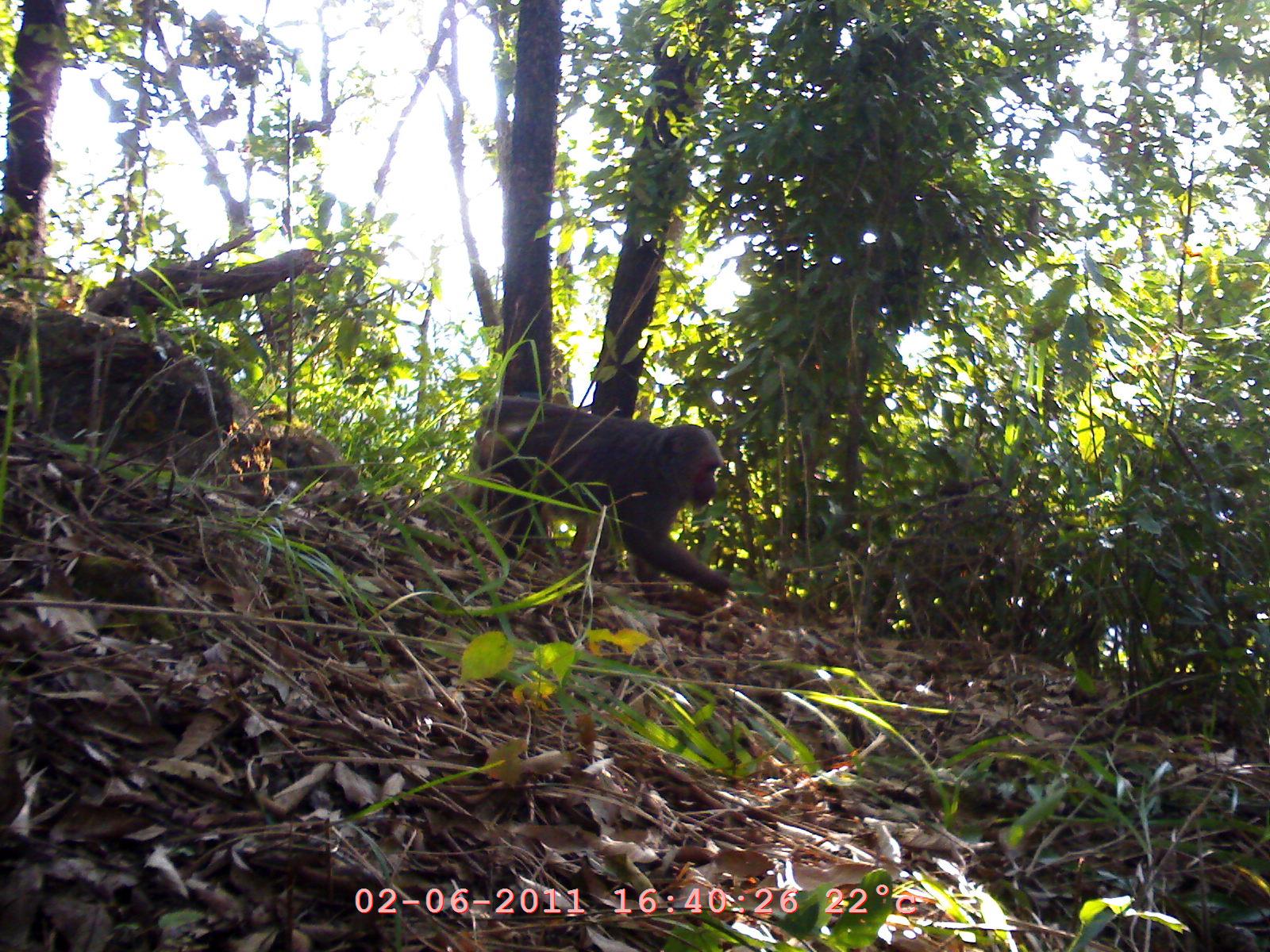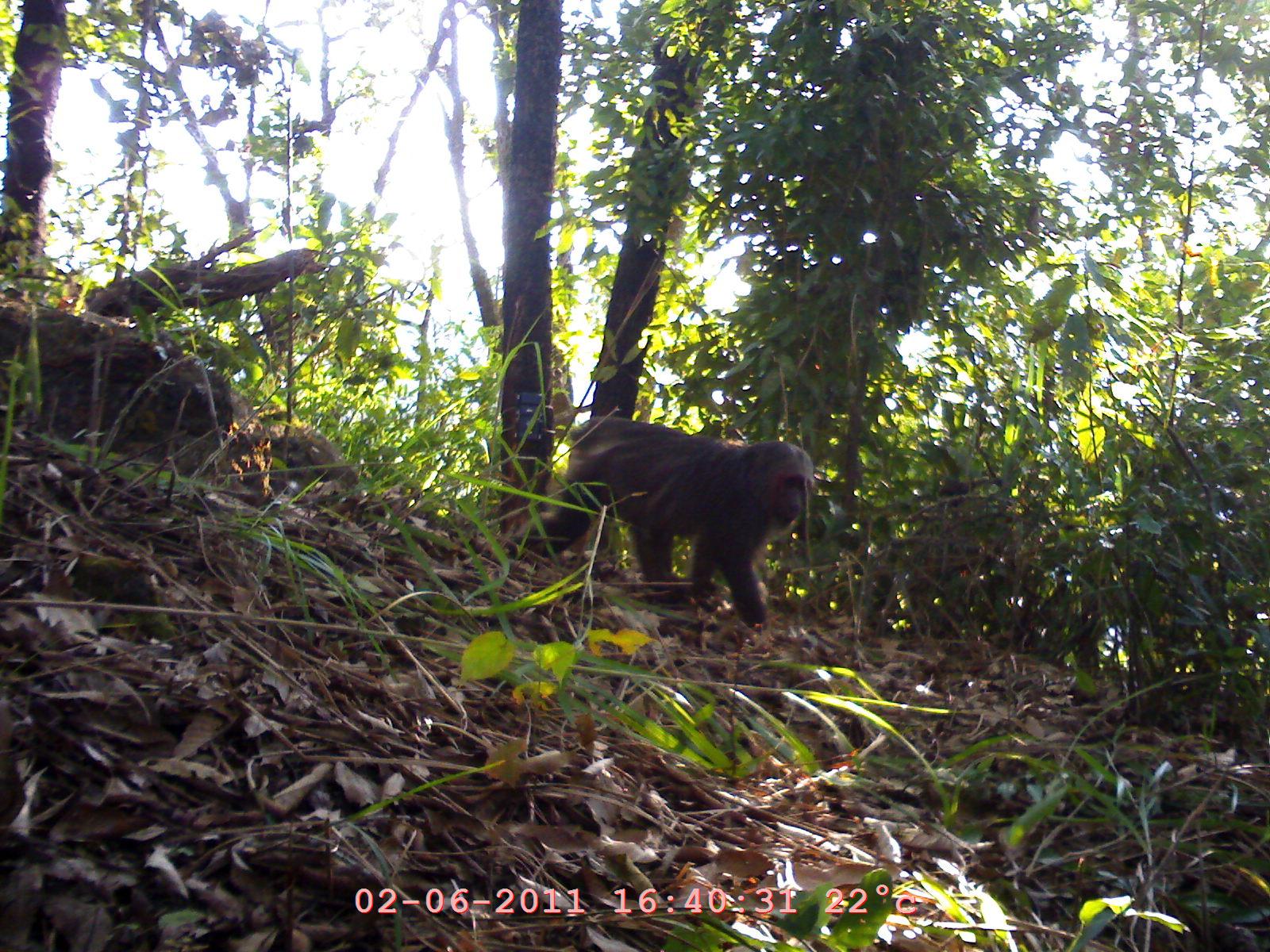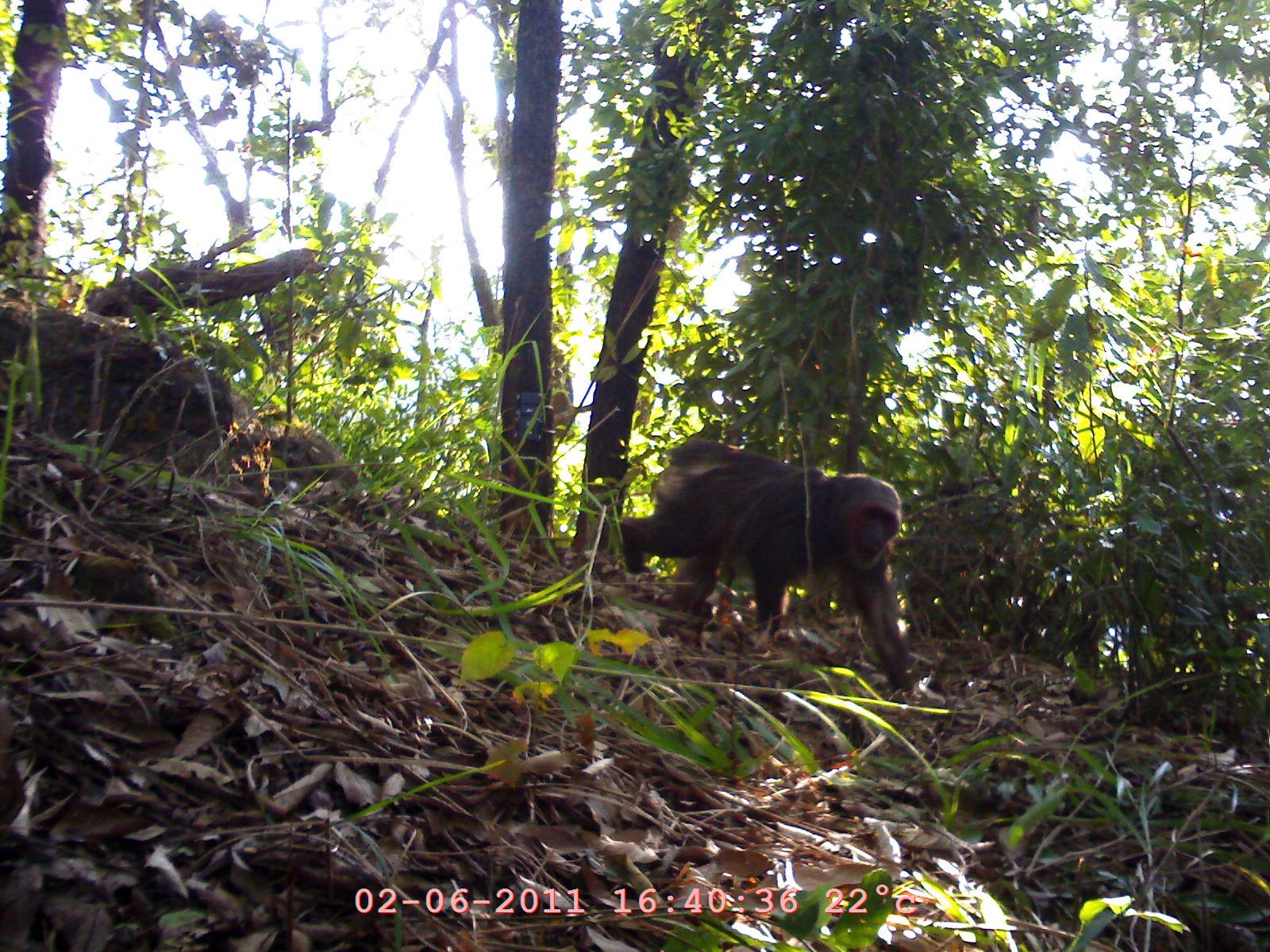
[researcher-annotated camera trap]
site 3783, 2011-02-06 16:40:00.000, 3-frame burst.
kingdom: Animalia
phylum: Chordata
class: Mammalia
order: Primates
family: Cercopithecidae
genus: Macaca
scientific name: Macaca arctoides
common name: stump-tailed macaque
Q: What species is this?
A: Macaca arctoides (stump-tailed macaque).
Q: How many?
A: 1.